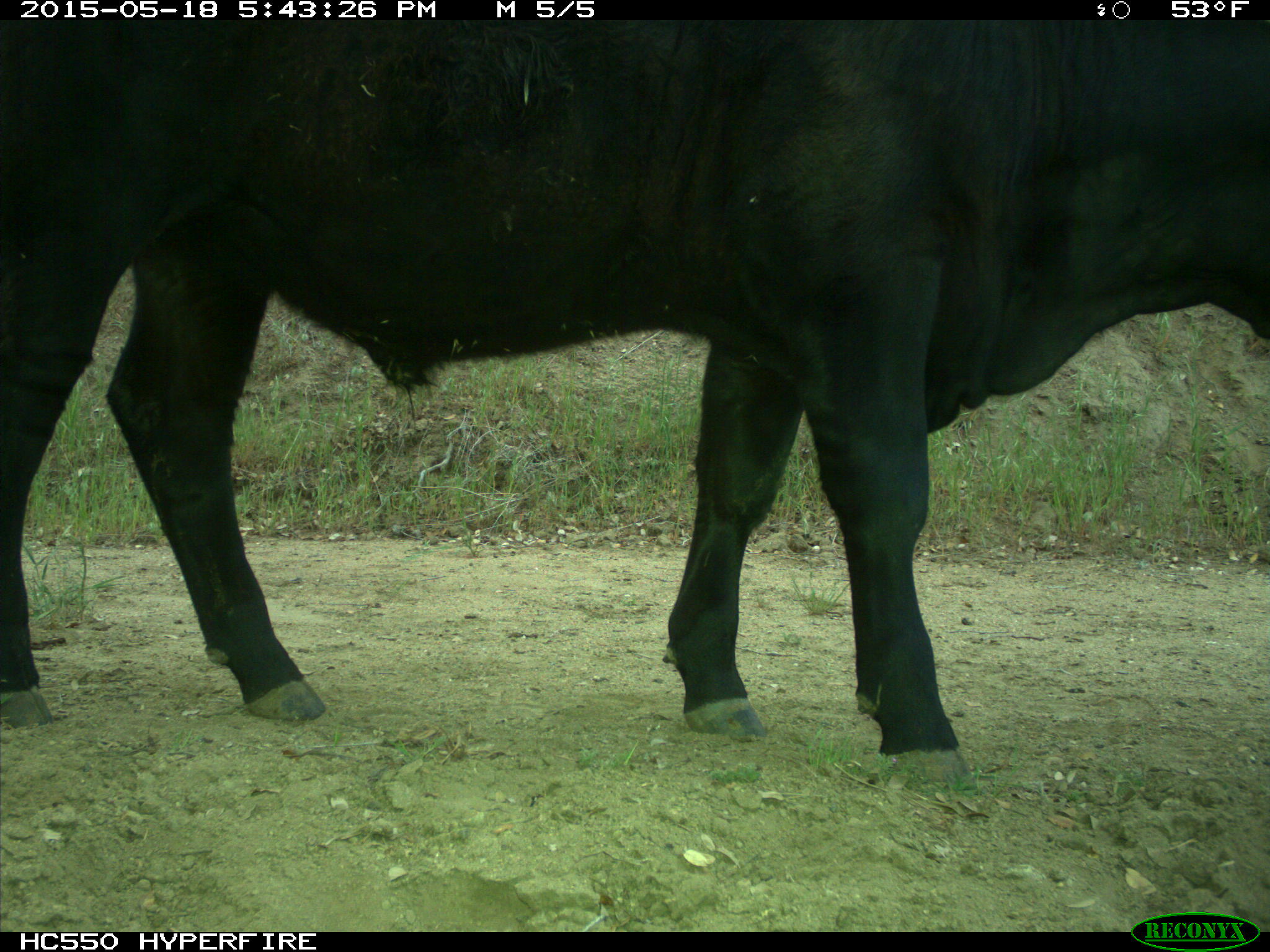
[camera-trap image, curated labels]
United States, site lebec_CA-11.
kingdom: Animalia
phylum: Chordata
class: Mammalia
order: Artiodactyla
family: Bovidae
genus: Bos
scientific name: Bos taurus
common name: domestic cow